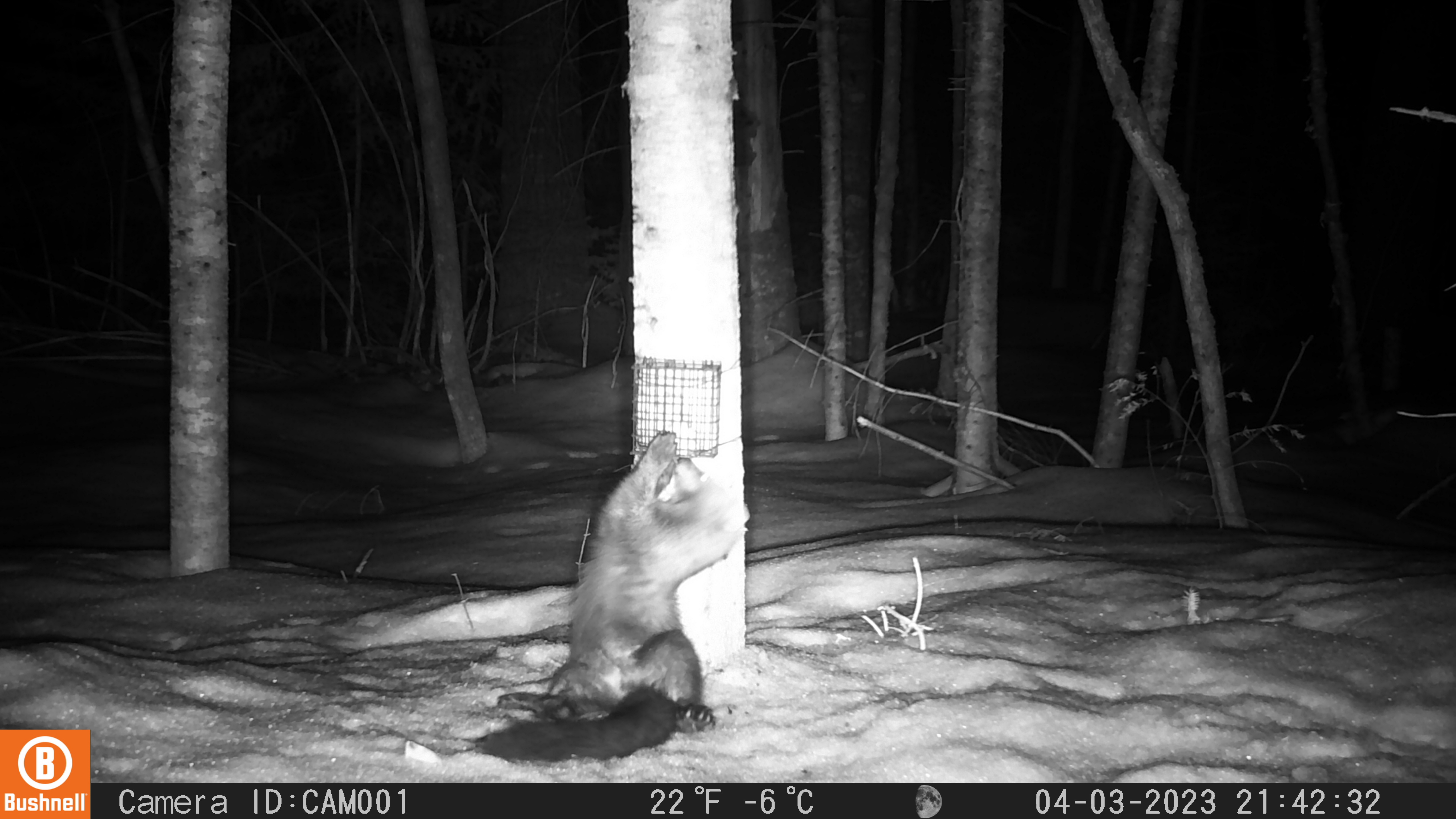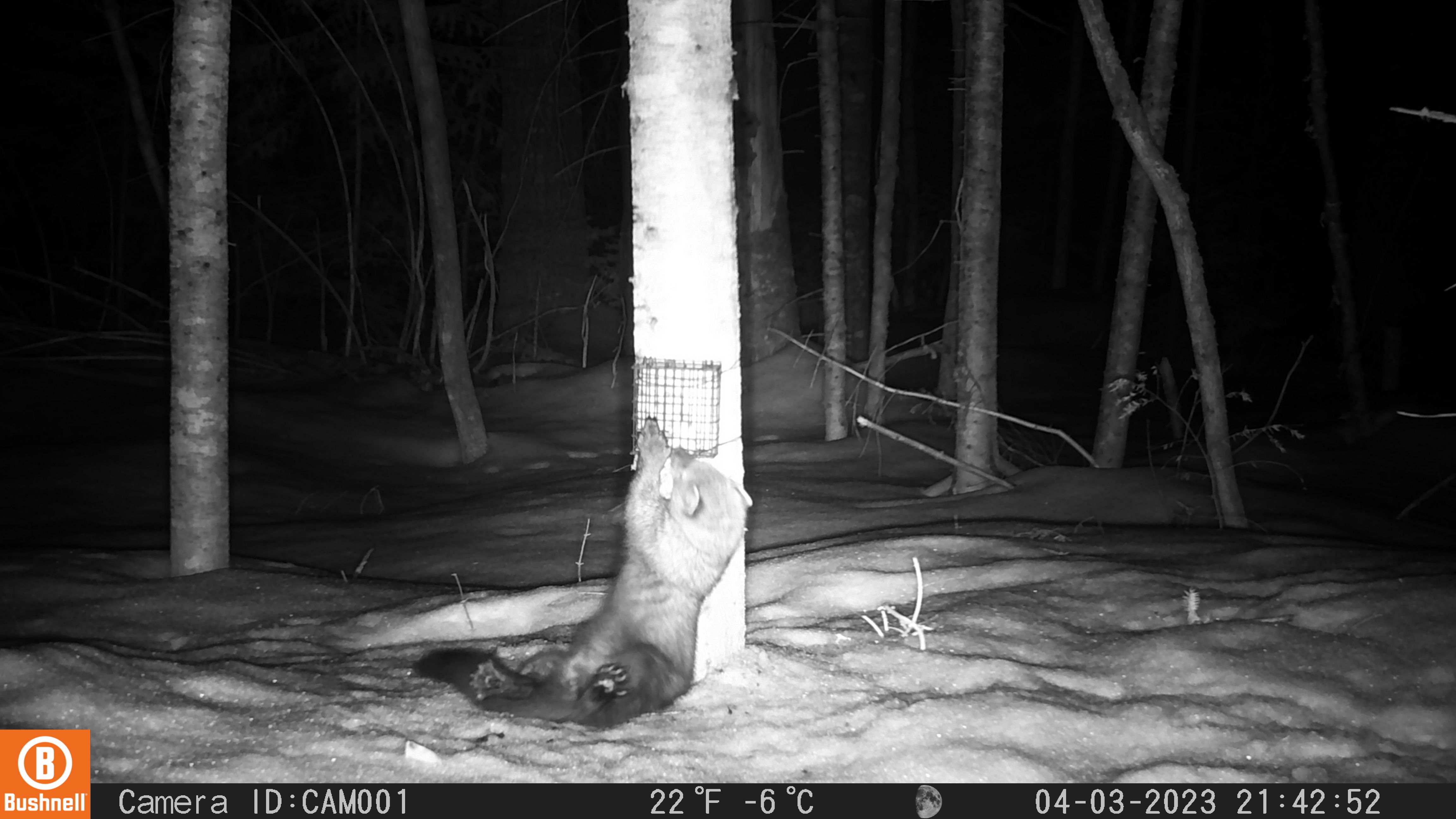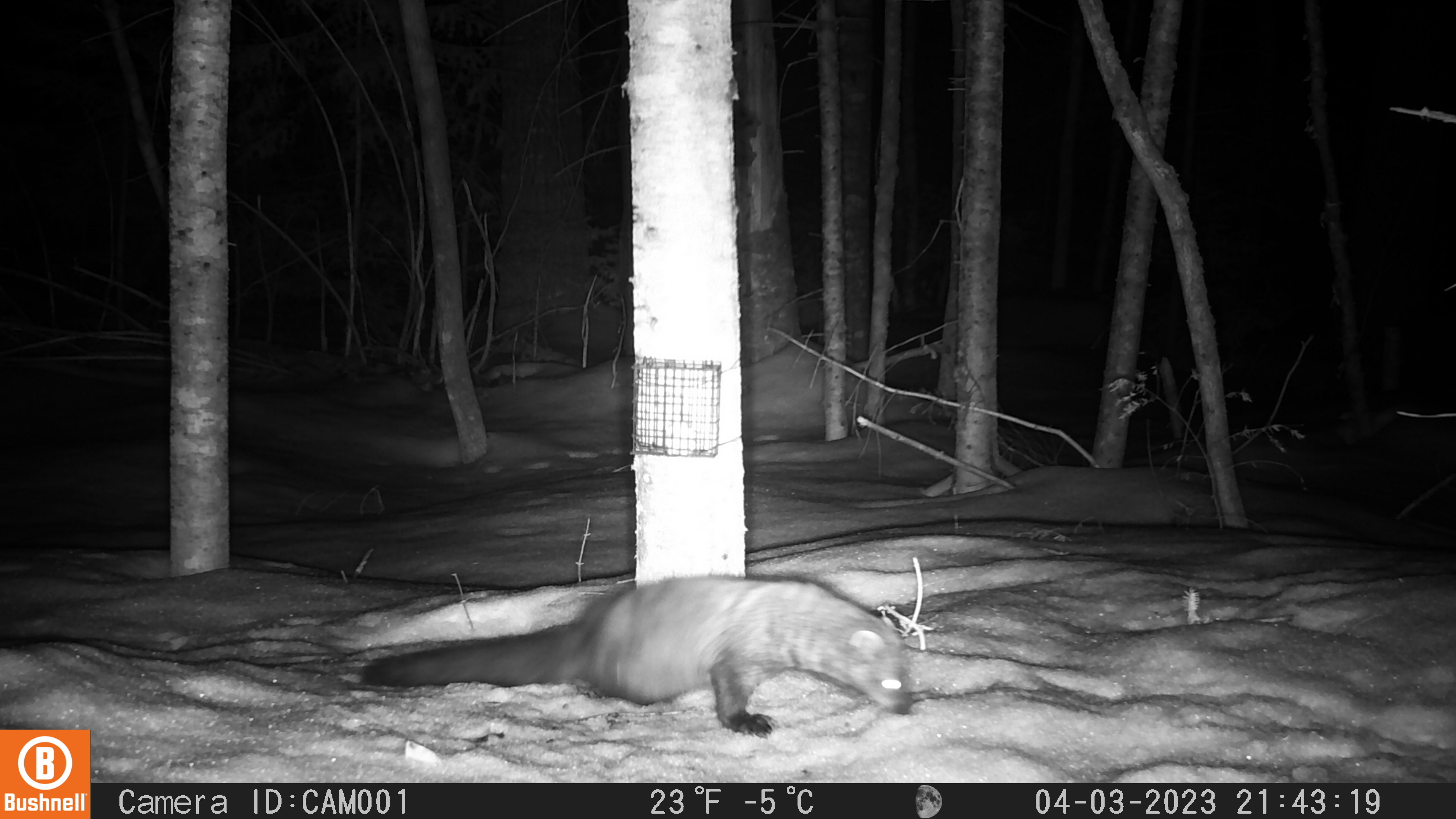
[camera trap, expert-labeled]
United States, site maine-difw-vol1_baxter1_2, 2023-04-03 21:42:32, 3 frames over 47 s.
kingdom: Animalia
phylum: Chordata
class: Mammalia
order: Carnivora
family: Mustelidae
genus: Pekania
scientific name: Pekania pennanti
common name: fisher